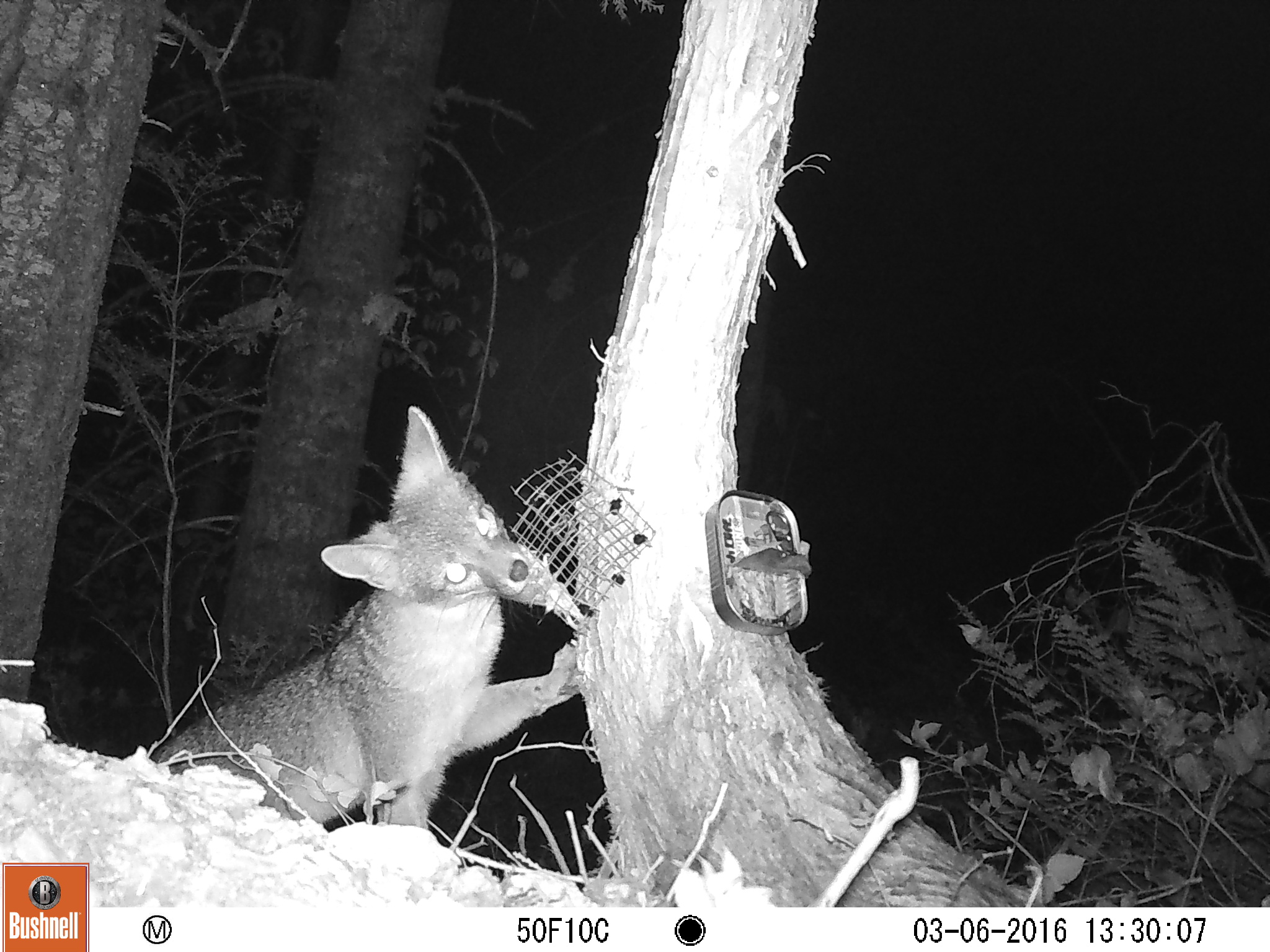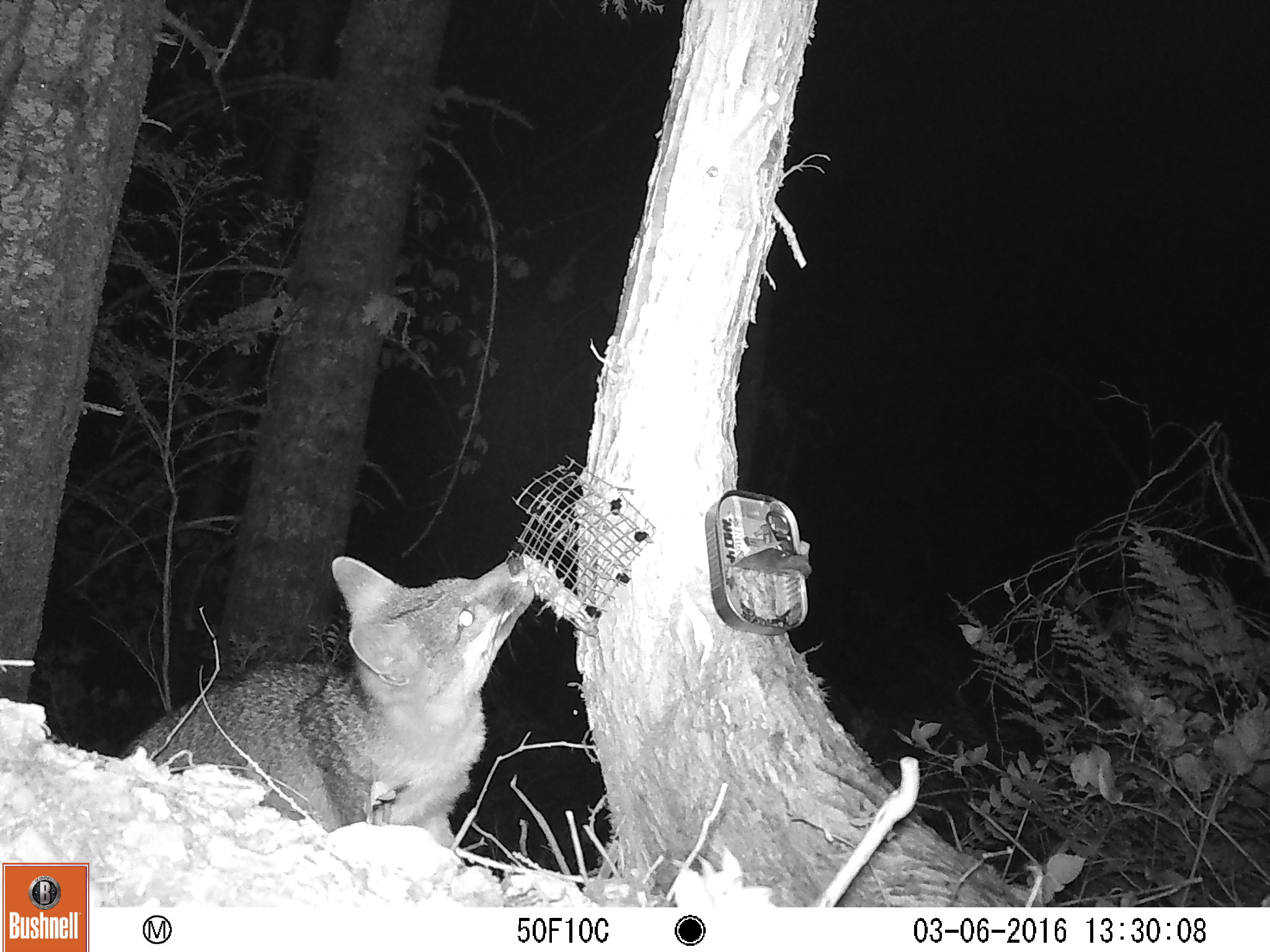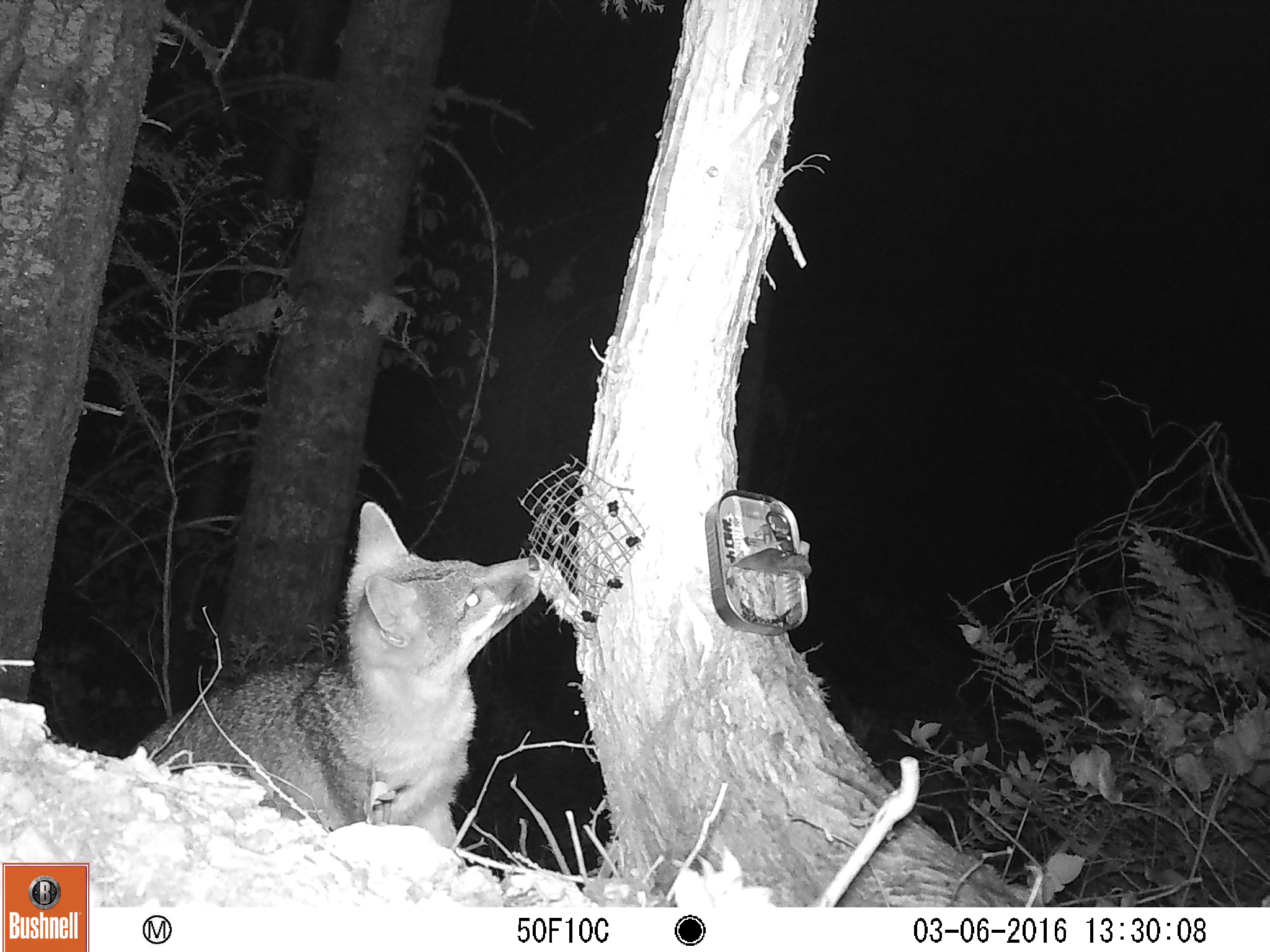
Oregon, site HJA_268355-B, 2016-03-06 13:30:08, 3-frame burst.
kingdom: Animalia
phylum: Chordata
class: Mammalia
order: Carnivora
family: Canidae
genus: Urocyon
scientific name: Urocyon cinereoargenteus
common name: gray fox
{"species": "gray fox (Urocyon cinereoargenteus)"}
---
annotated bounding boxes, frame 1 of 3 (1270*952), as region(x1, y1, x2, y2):
gray fox: region(94, 394, 604, 860)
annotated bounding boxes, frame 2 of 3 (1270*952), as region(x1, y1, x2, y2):
gray fox: region(110, 539, 570, 862)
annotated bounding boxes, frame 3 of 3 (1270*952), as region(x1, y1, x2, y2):
gray fox: region(71, 483, 560, 860)